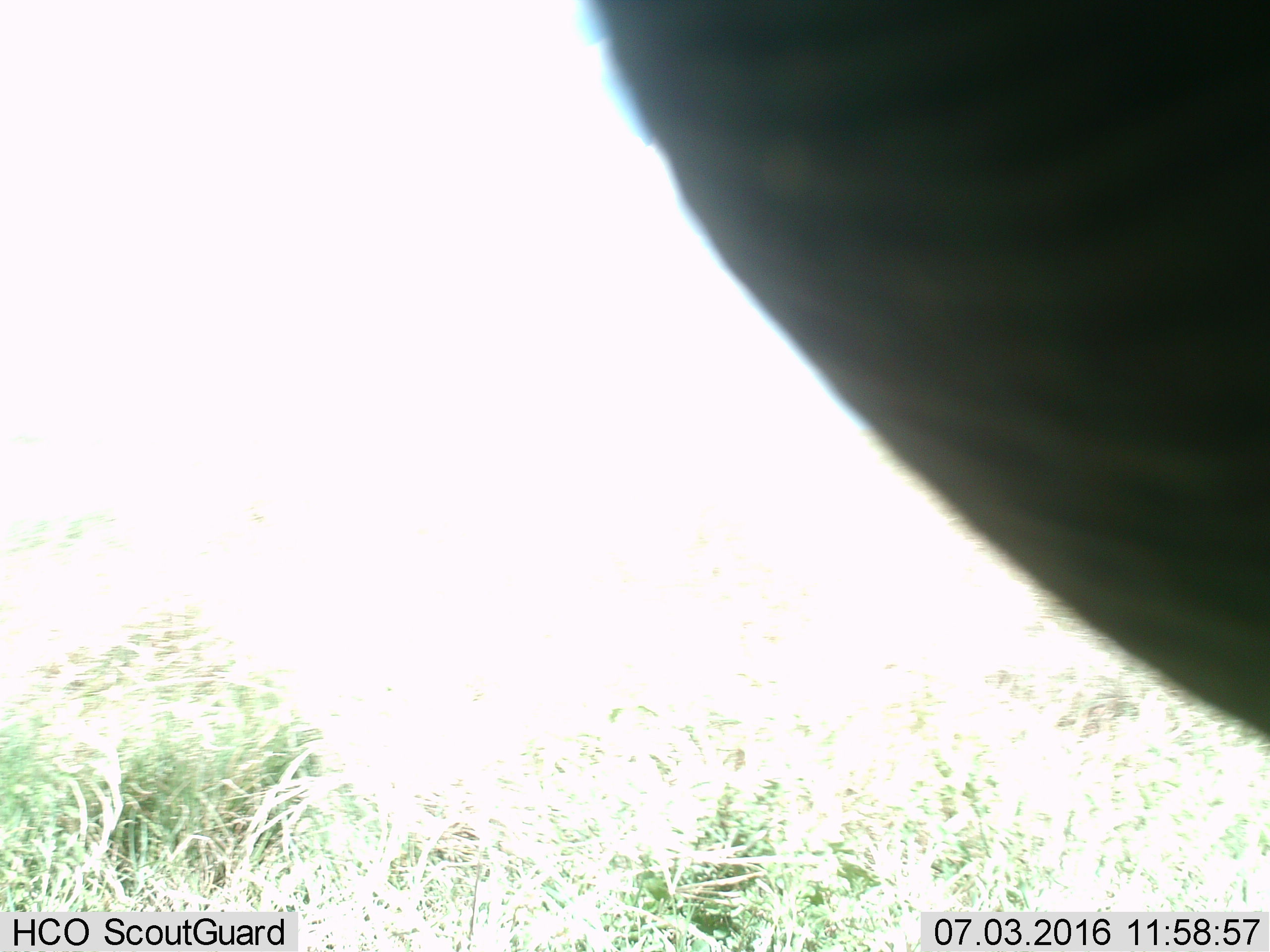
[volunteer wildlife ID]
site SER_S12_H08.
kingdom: Animalia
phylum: Chordata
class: Mammalia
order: Proboscidea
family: Elephantidae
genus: Loxodonta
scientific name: Loxodonta africana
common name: african bush elephant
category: elephant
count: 1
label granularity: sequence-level